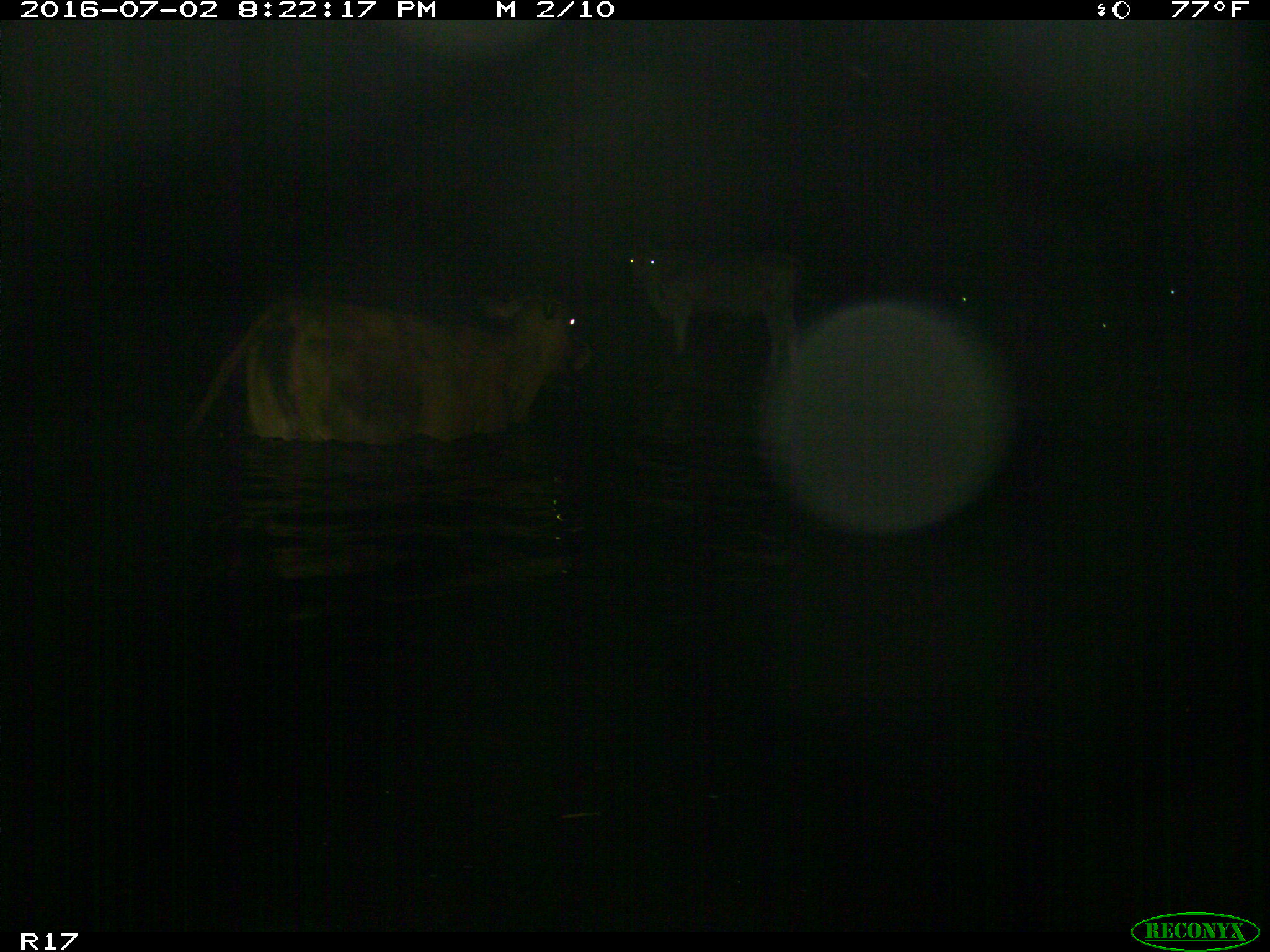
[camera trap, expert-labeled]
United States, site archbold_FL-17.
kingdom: Animalia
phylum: Chordata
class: Mammalia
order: Artiodactyla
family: Bovidae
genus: Bos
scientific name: Bos taurus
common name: domestic cow